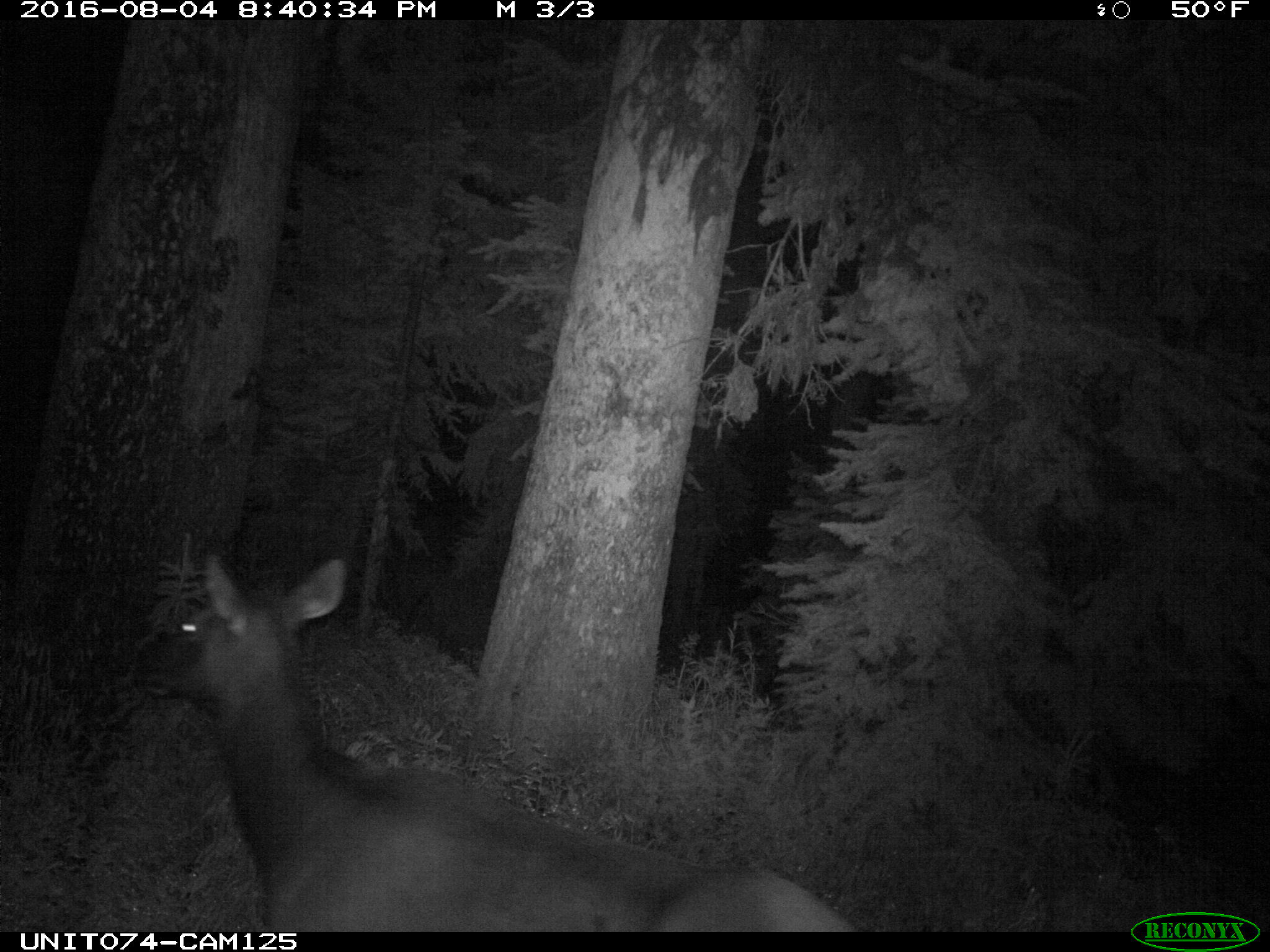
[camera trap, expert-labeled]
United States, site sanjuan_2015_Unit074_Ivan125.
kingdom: Animalia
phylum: Chordata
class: Mammalia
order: Artiodactyla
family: Cervidae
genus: Cervus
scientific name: Cervus elaphus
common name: red deer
Cervus elaphus (red deer).